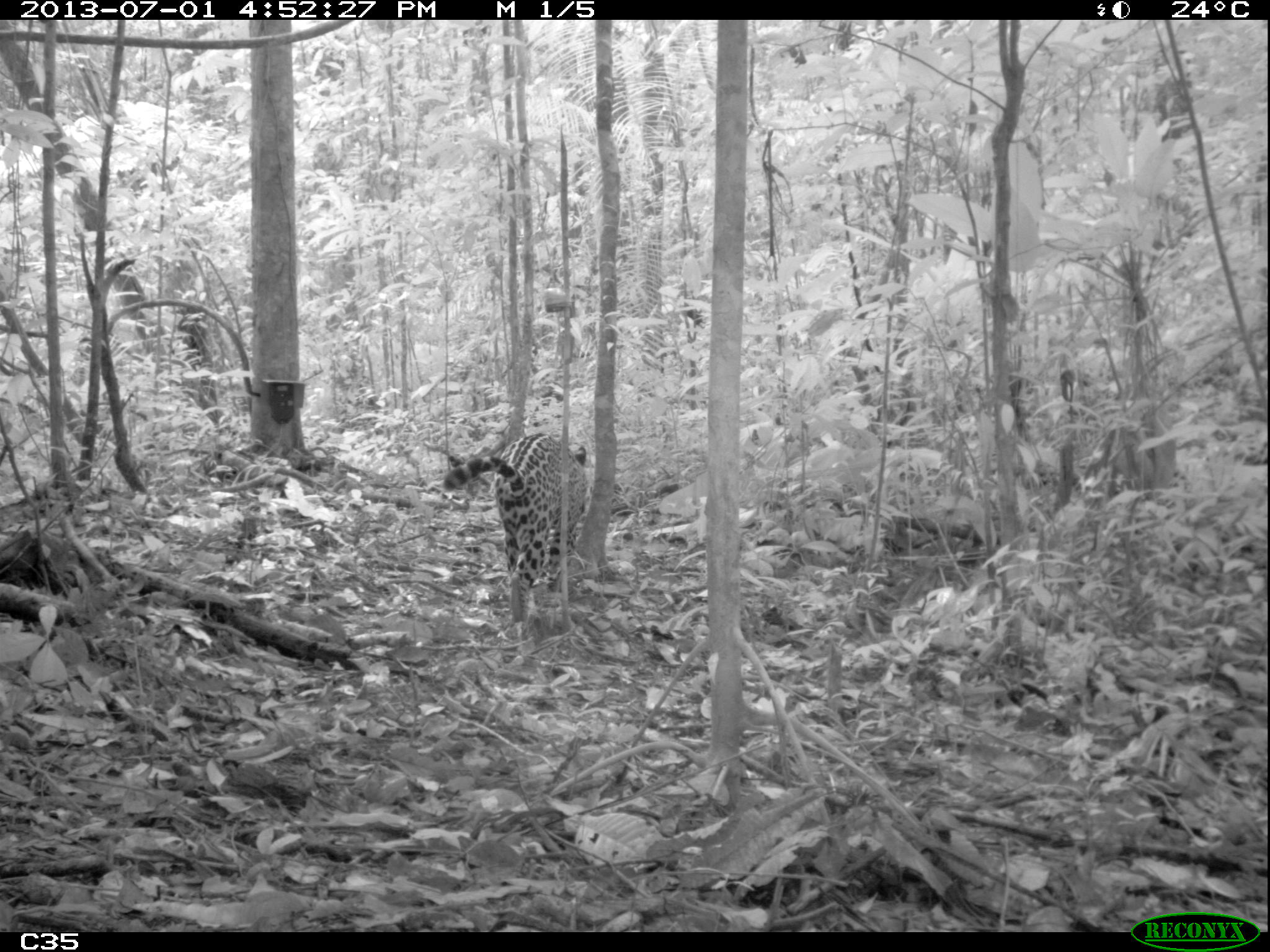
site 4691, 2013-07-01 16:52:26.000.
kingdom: Animalia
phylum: Chordata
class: Mammalia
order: Carnivora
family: Felidae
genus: Panthera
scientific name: Panthera onca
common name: jaguar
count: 1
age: adult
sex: female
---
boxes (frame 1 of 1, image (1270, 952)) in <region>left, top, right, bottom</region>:
panthera onca: <region>441, 429, 587, 625</region>